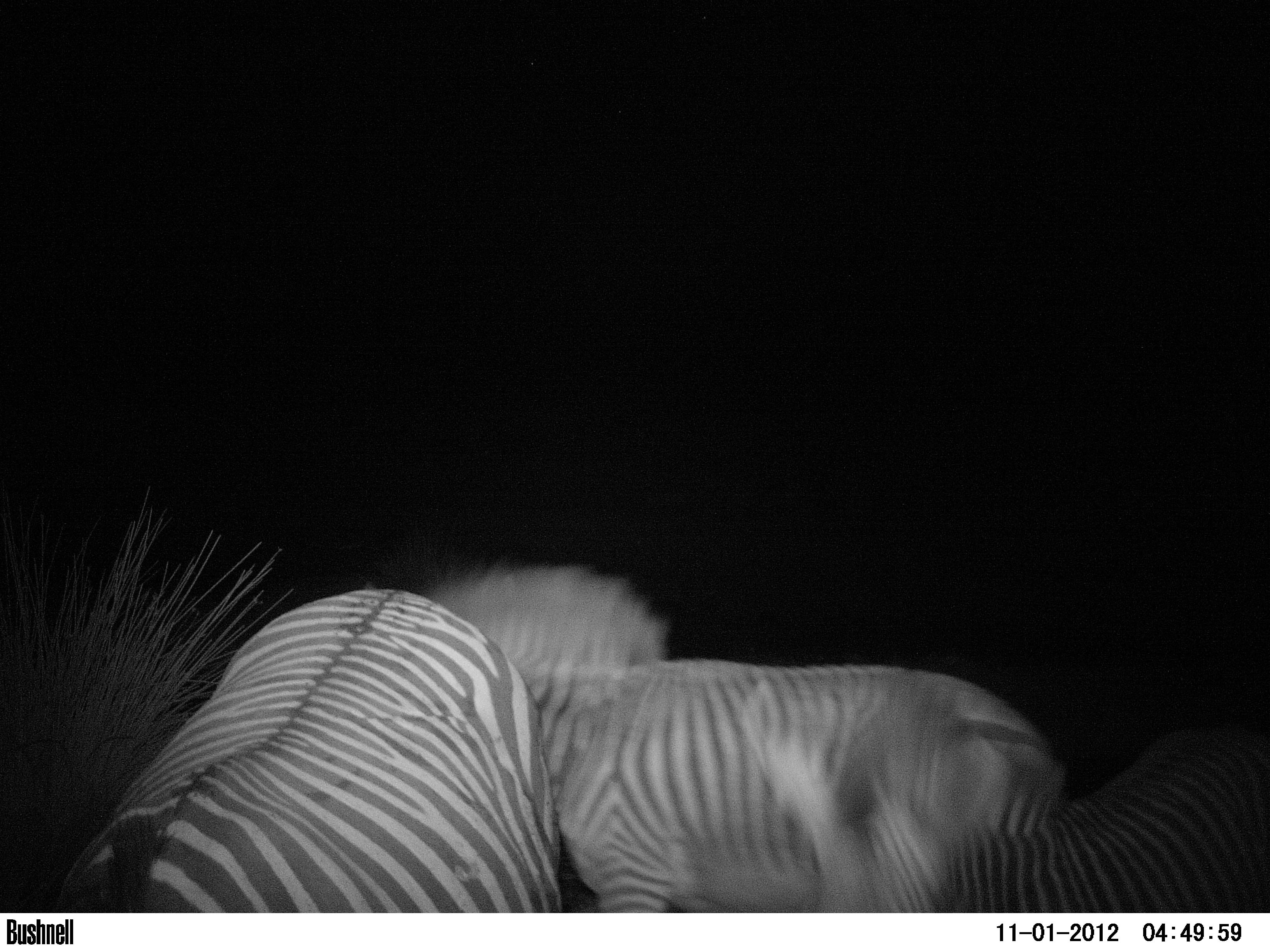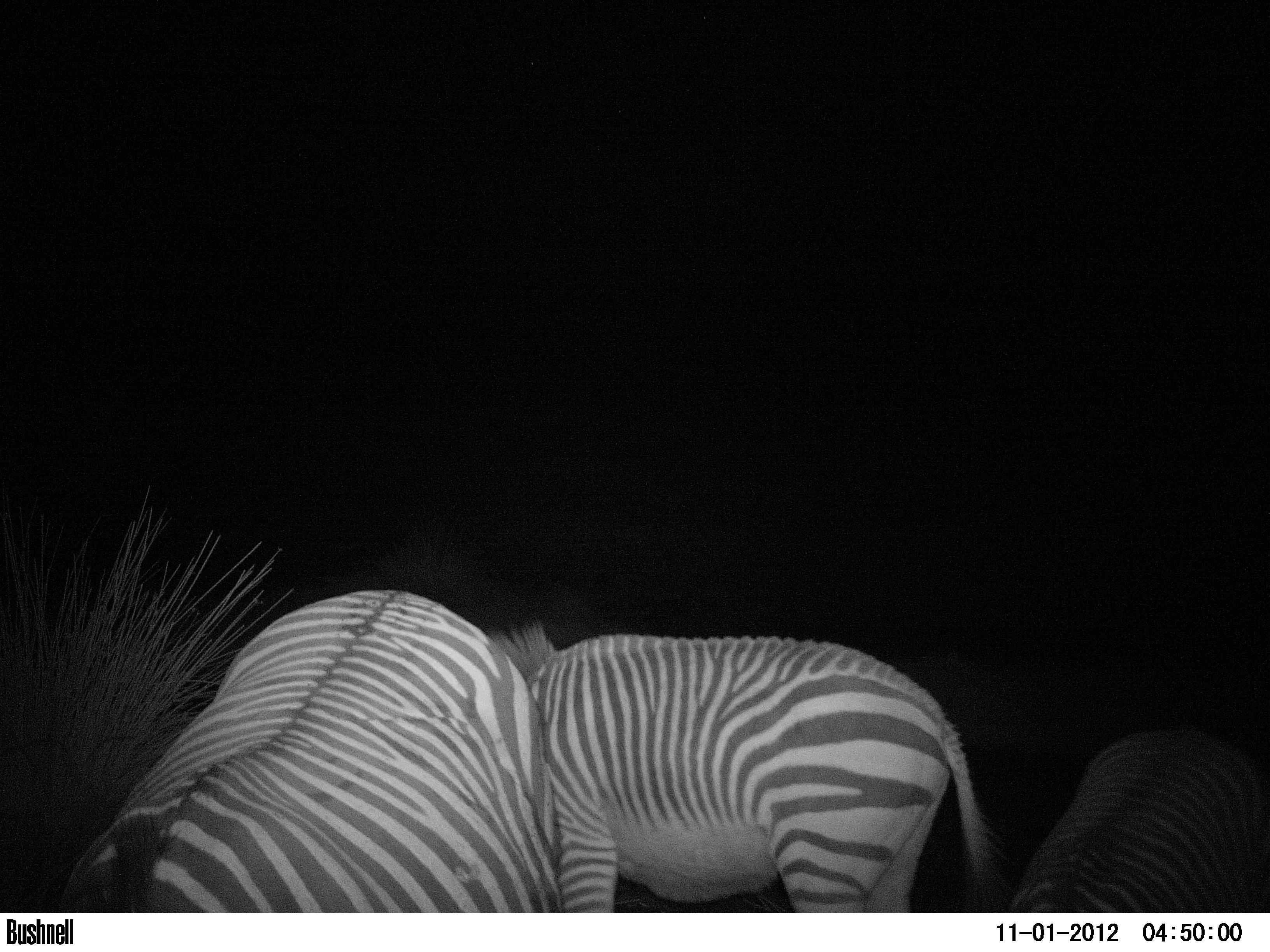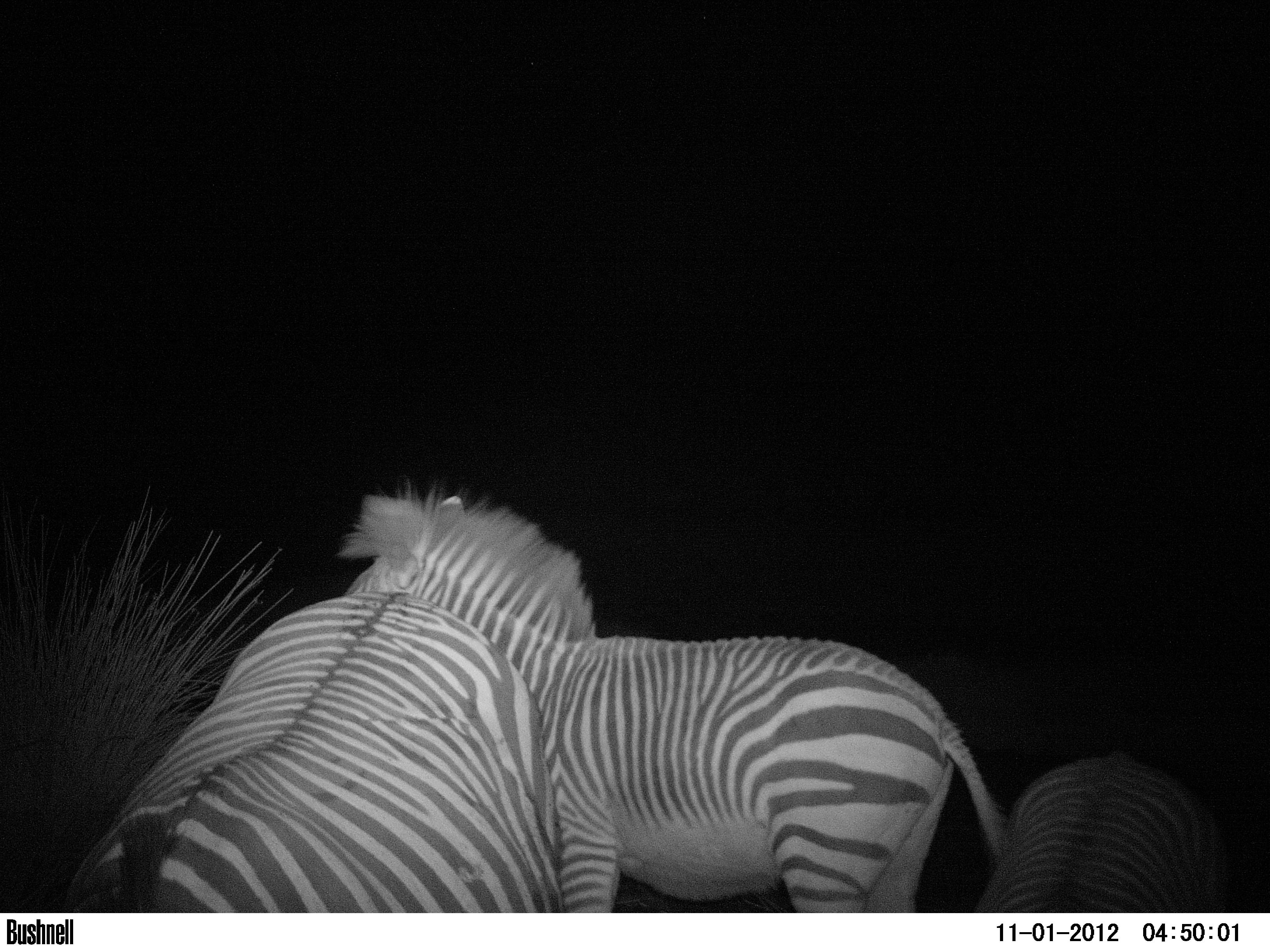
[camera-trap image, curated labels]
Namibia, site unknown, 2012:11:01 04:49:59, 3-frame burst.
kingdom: Animalia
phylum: Chordata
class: Mammalia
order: Perissodactyla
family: Equidae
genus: Equus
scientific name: Equus zebra hartmannae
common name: hartmann's mountain zebra